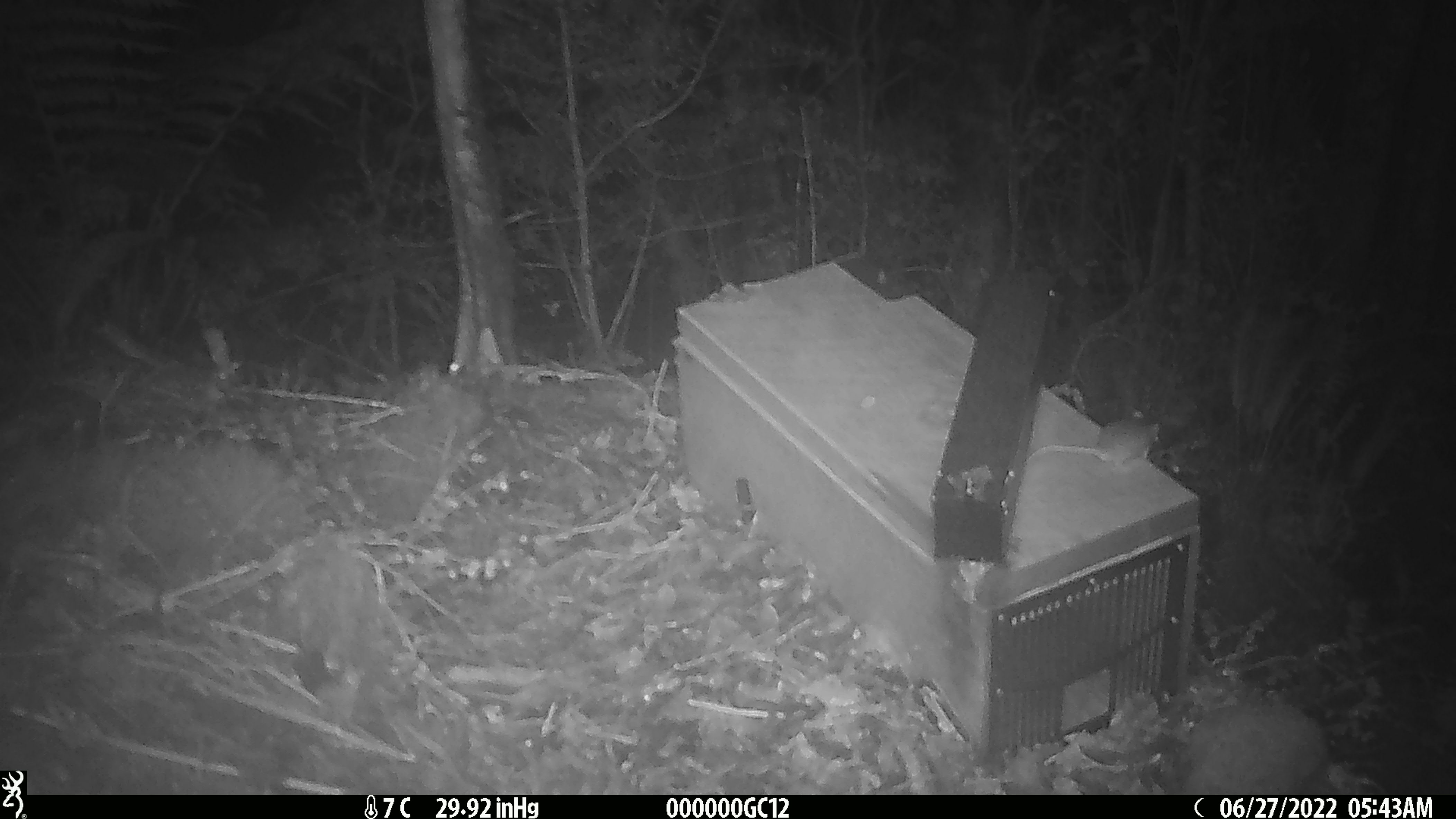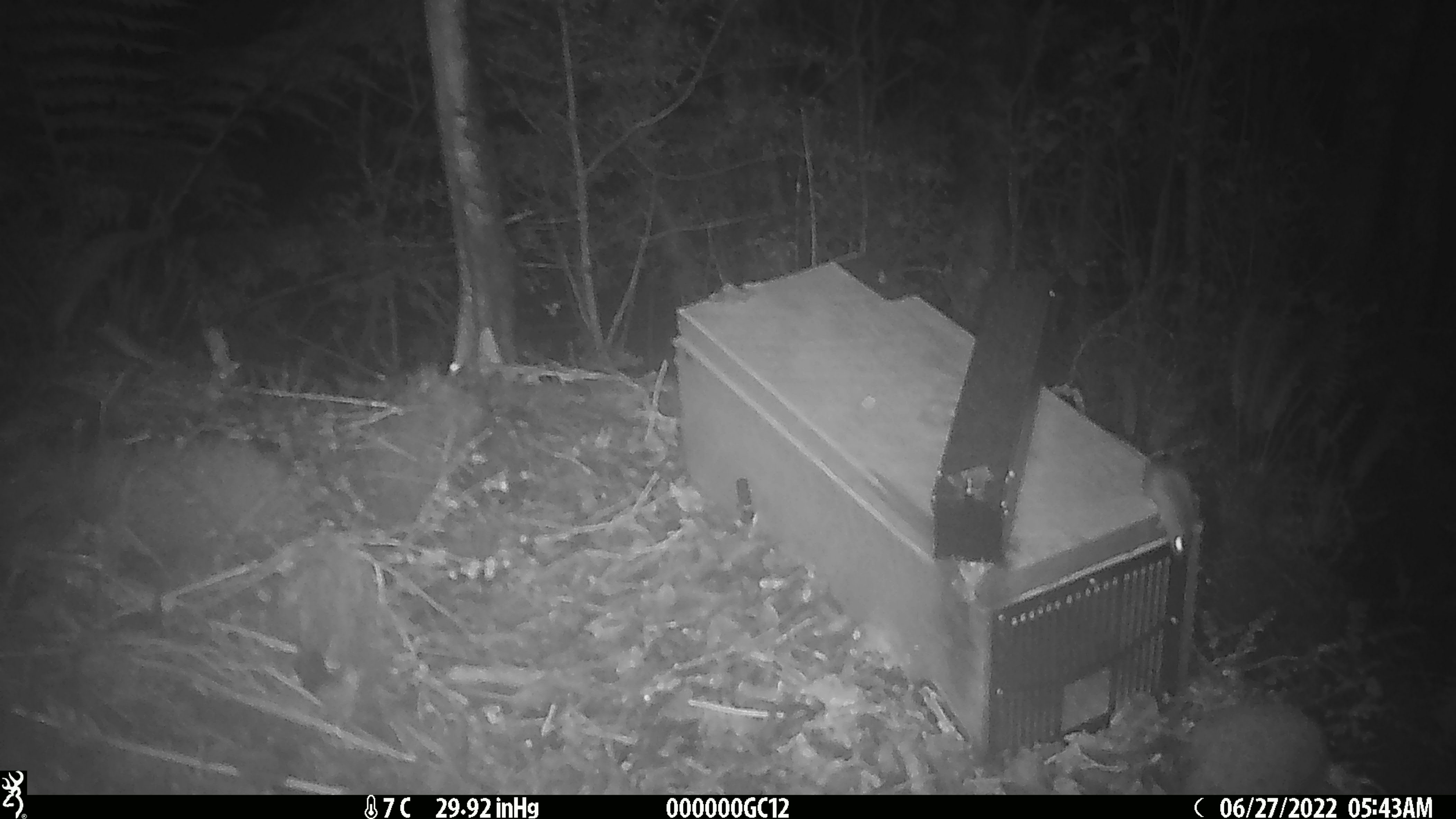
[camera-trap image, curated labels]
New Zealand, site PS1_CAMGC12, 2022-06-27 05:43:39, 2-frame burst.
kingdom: Animalia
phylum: Chordata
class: Mammalia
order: Rodentia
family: Muridae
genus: Mus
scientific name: Mus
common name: mouse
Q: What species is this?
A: Mouse (Mus).